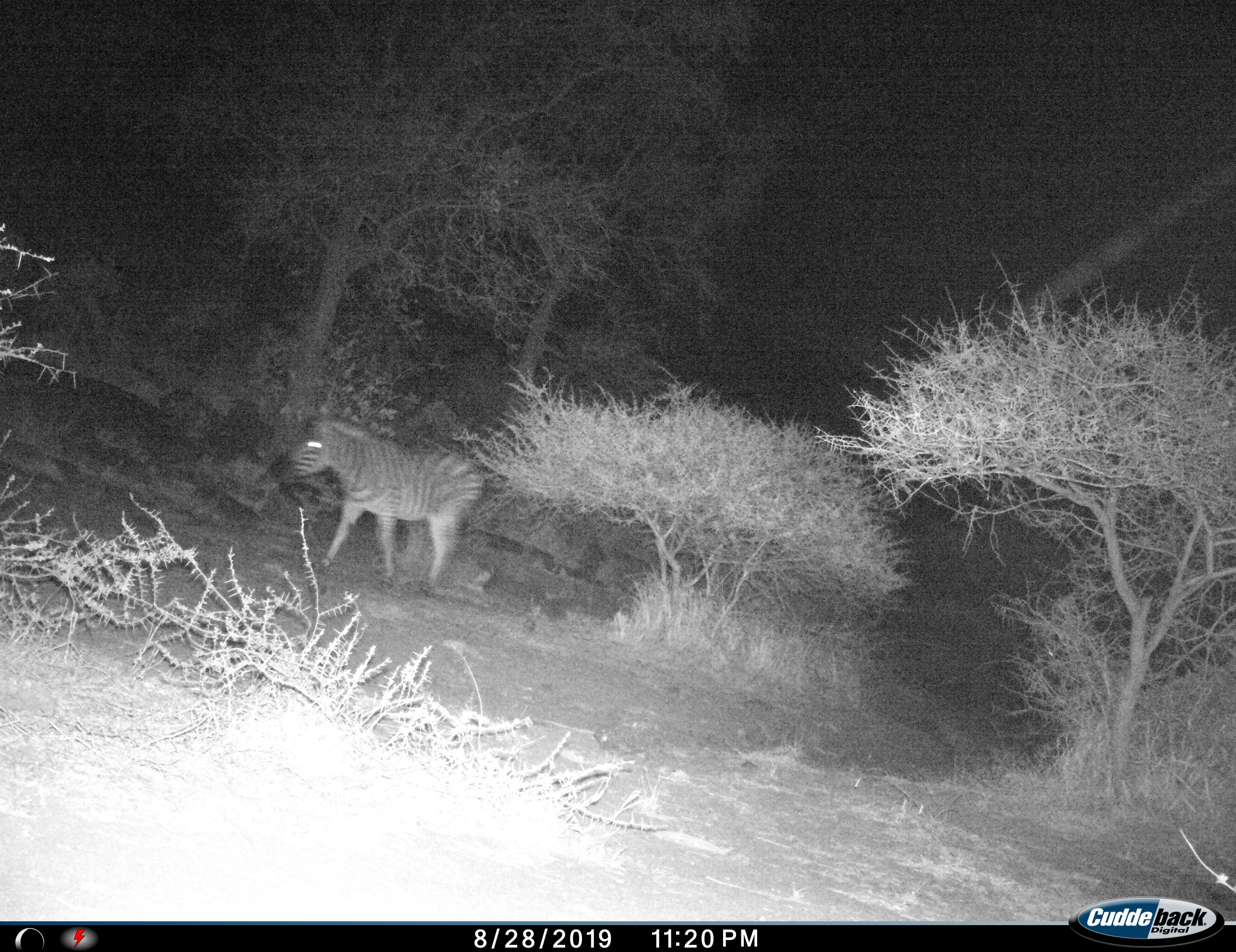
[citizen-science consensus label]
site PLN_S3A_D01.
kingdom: Animalia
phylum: Chordata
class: Mammalia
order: Perissodactyla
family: Equidae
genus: Equus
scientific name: Equus quagga burchellii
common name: burchell's zebra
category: zebraburchells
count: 1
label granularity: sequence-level